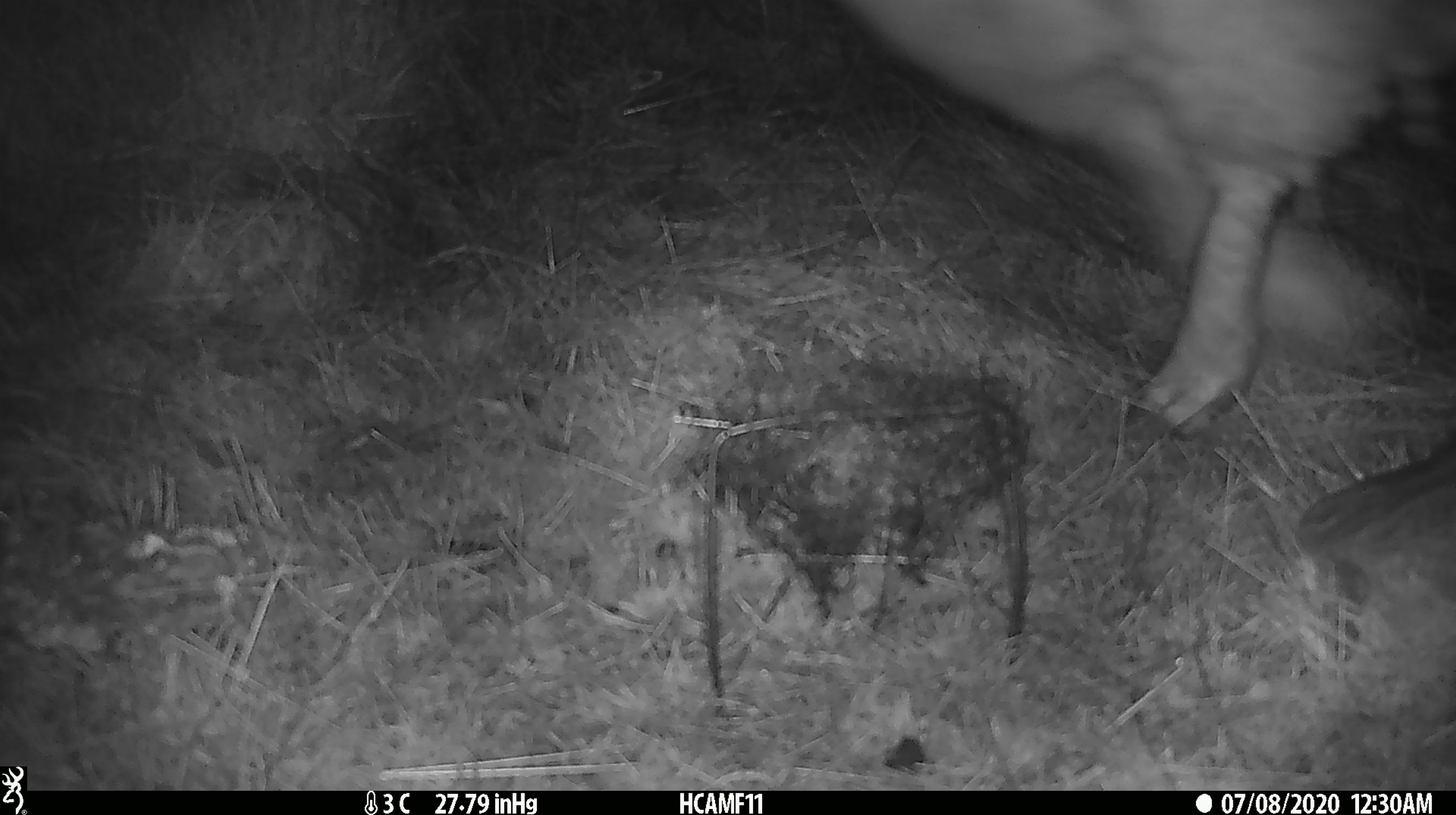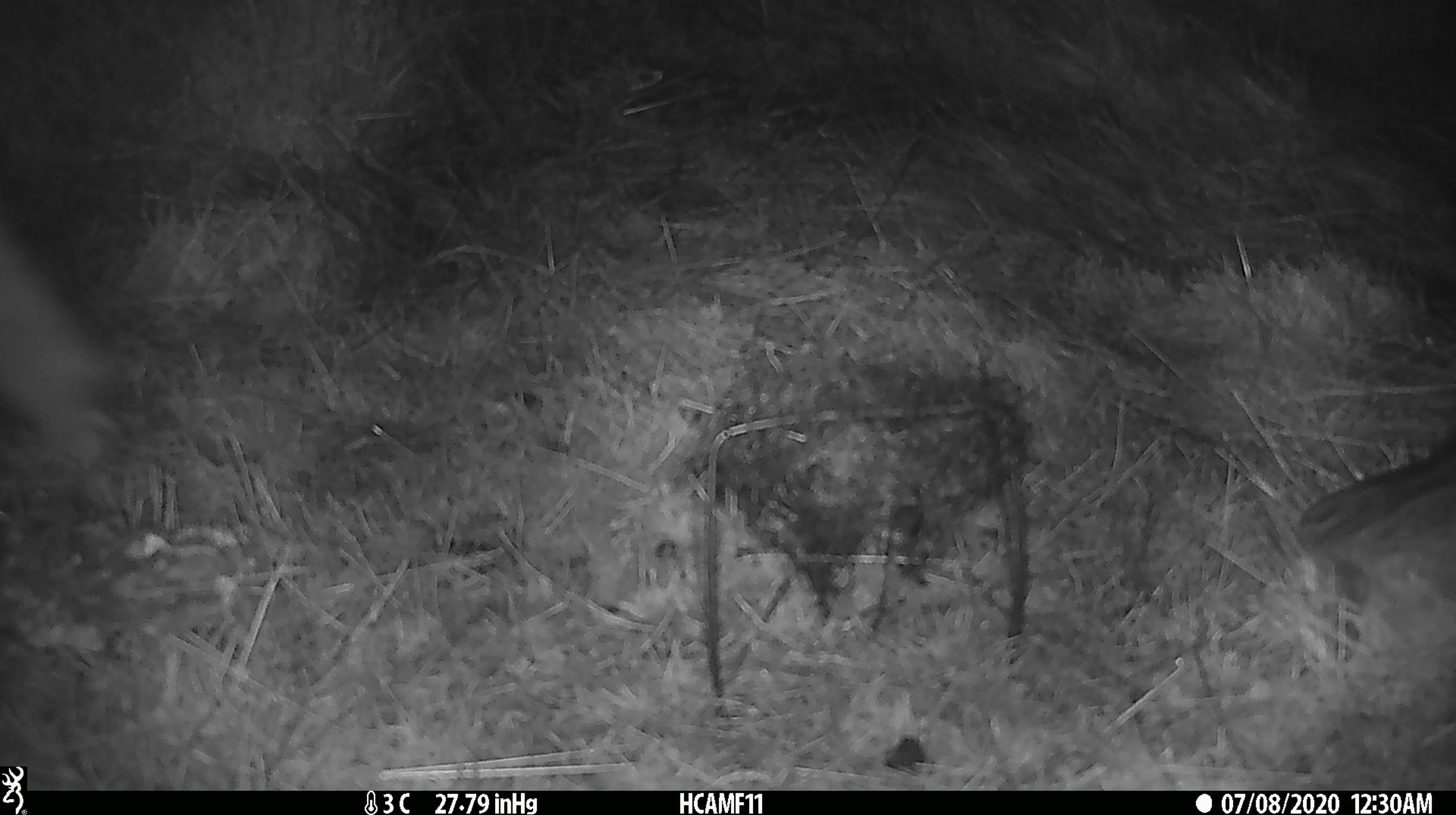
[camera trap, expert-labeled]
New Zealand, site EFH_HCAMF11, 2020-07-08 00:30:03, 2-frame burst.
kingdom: Animalia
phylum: Chordata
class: Mammalia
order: Artiodactyla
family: Bovidae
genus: Ovis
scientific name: Ovis aries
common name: domestic sheep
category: sheep